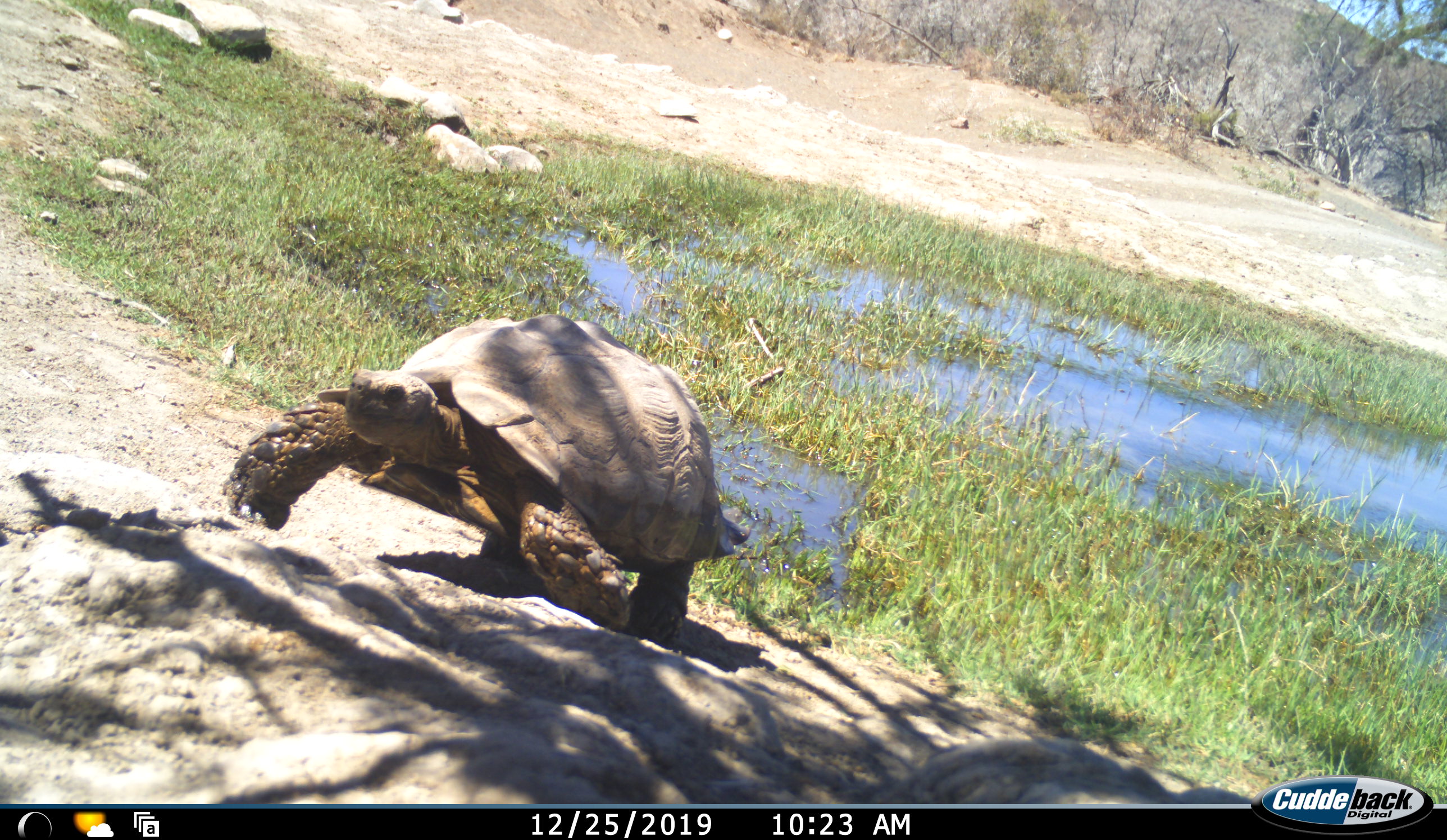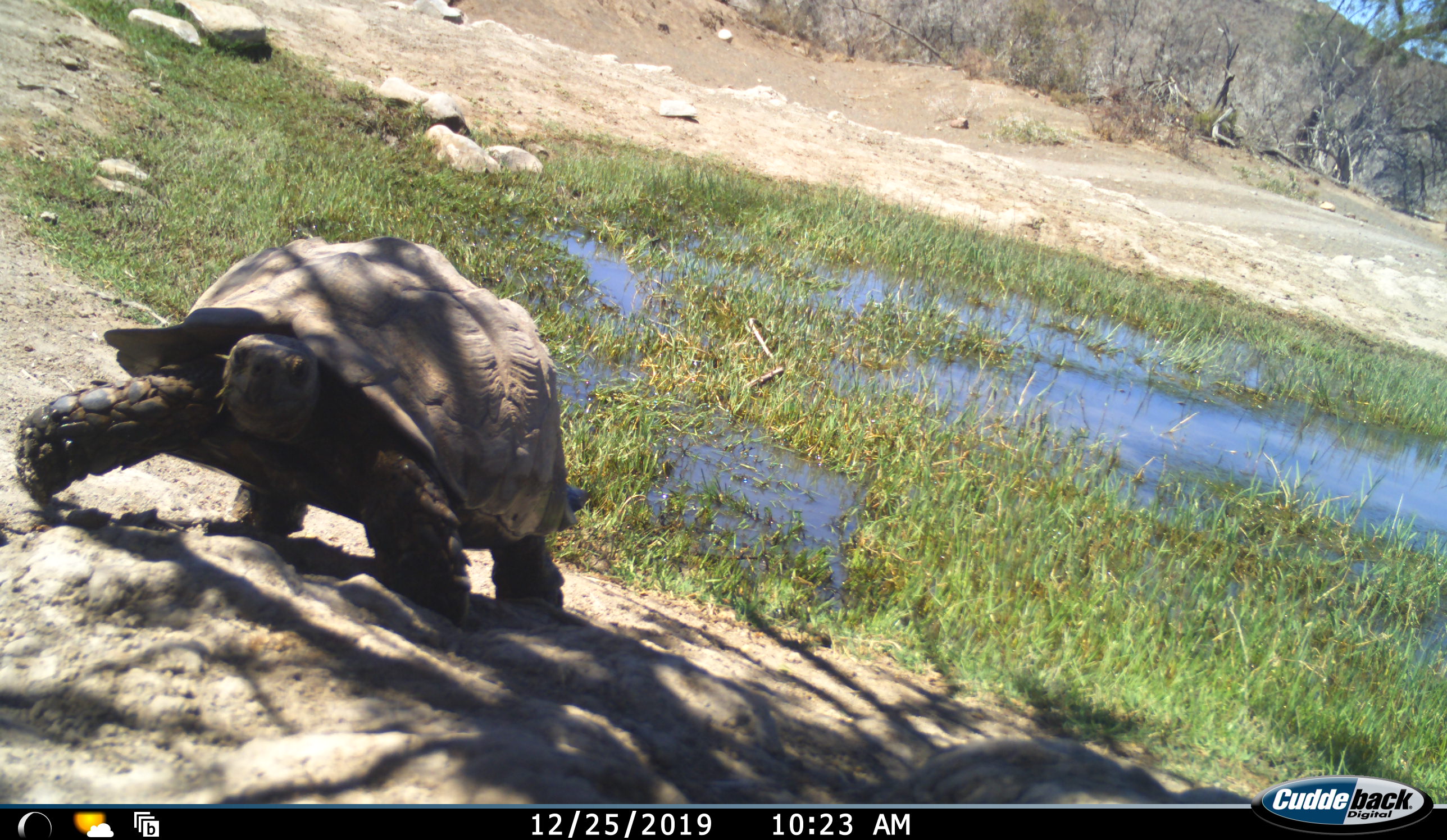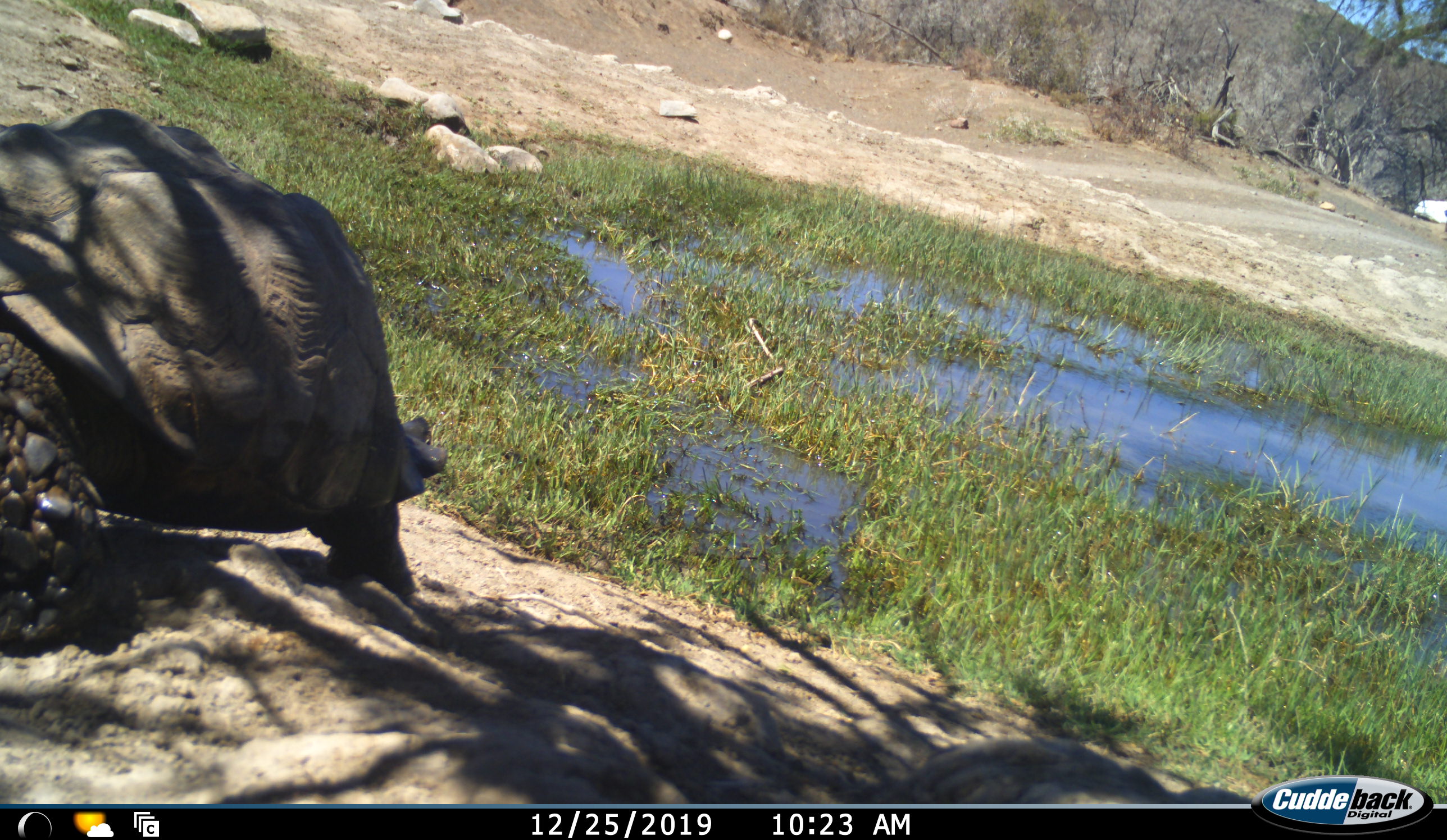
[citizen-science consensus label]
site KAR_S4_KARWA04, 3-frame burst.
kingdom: Animalia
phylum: Chordata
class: Reptilia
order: Testudines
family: Testudinidae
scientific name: Testudinidae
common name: tortoise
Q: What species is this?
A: Tortoise (Testudinidae).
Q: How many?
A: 1.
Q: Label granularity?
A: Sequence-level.